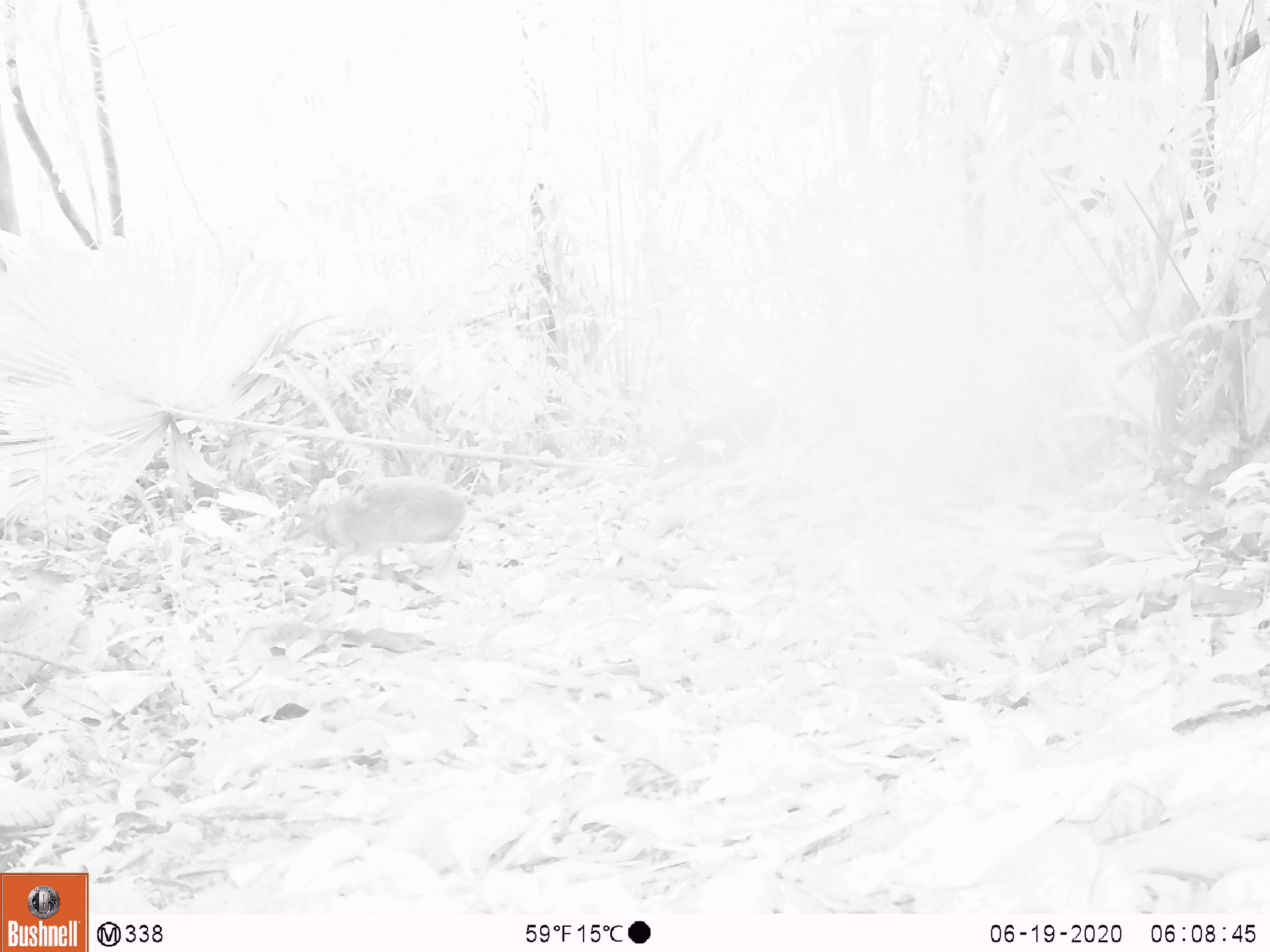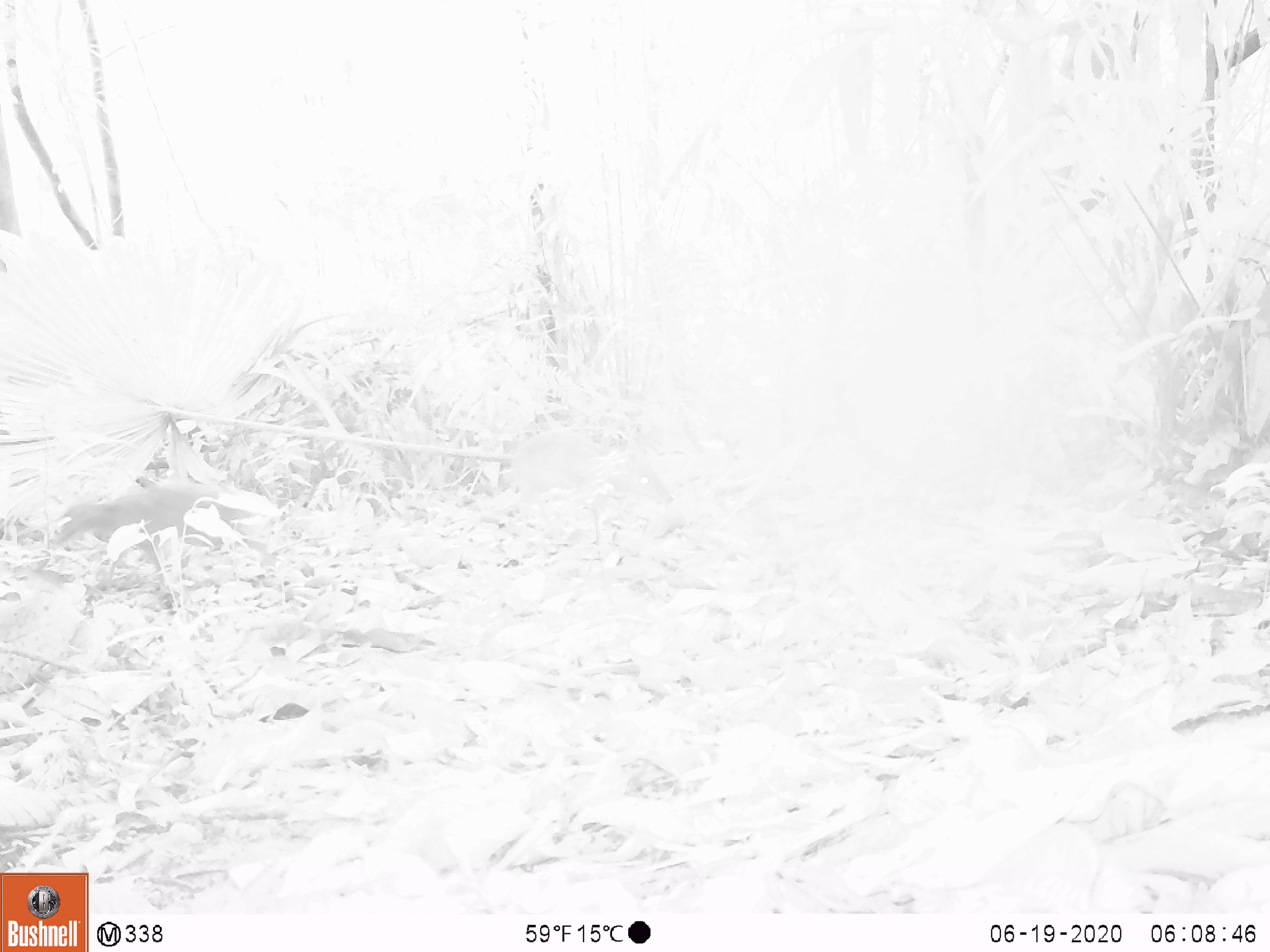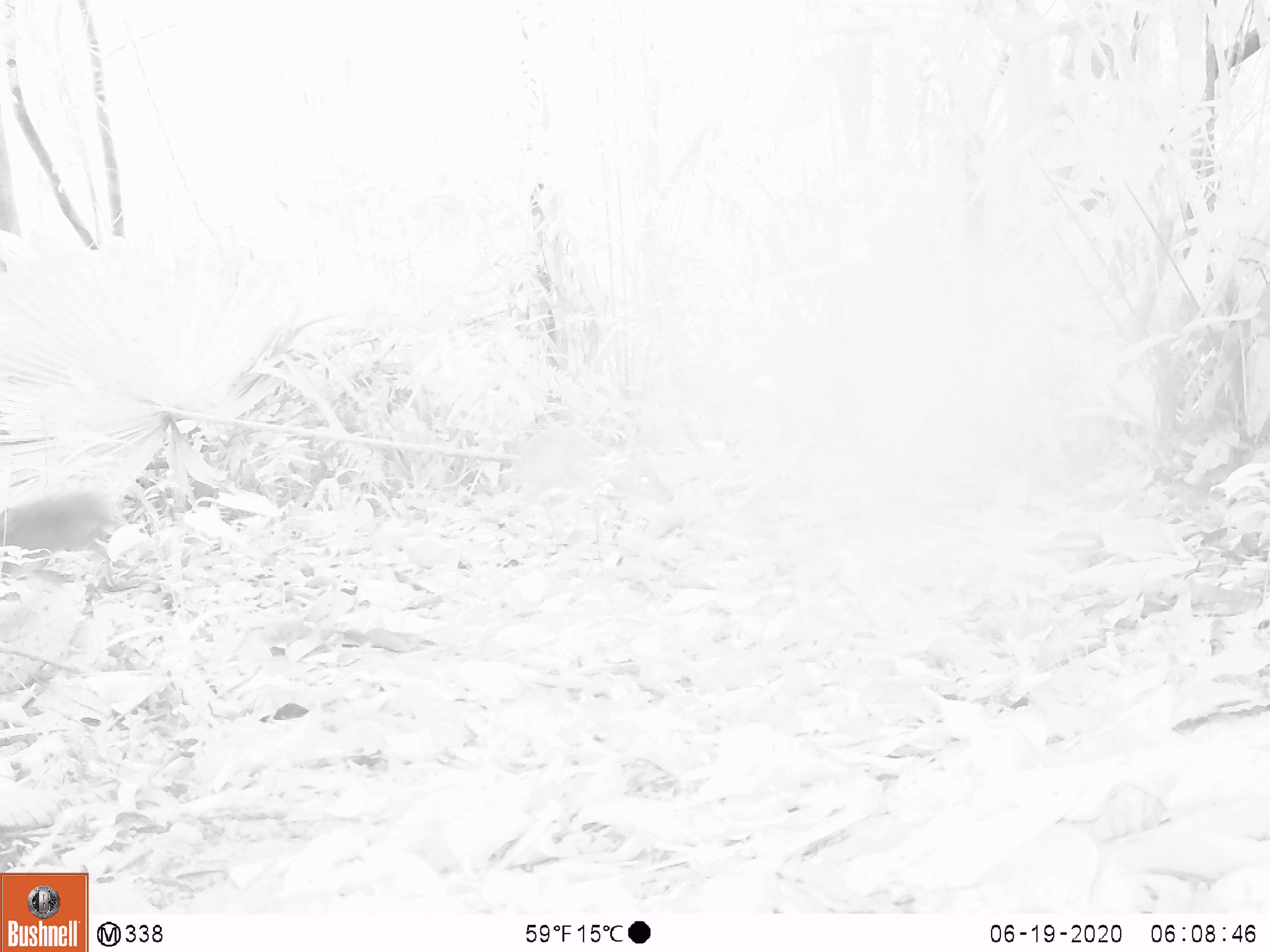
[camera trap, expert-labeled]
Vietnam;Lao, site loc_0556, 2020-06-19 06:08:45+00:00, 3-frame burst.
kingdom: Animalia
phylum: Chordata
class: Mammalia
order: Artiodactyla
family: Tragulidae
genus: Moschiola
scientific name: Moschiola meminna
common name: chevrotain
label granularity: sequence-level